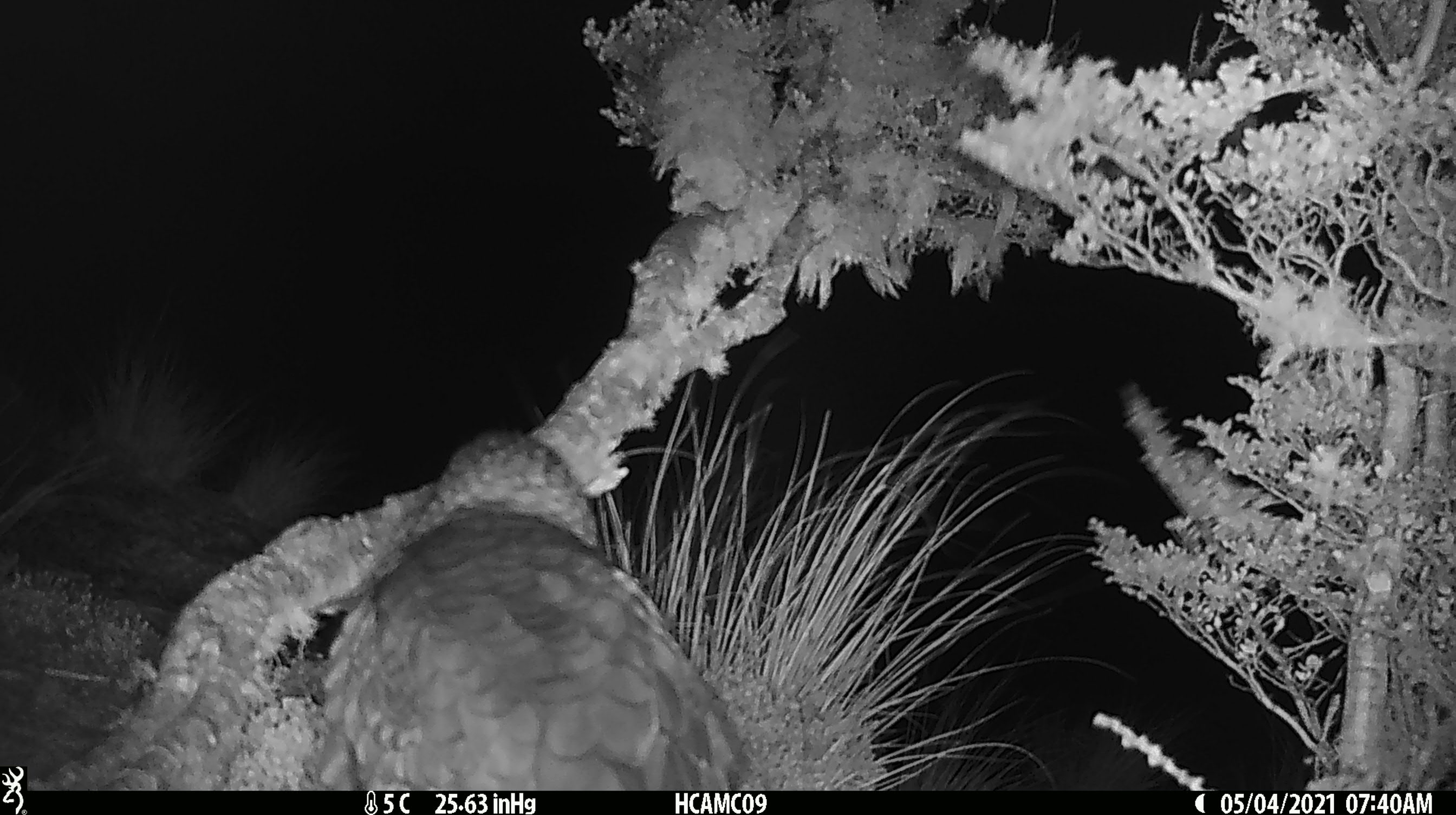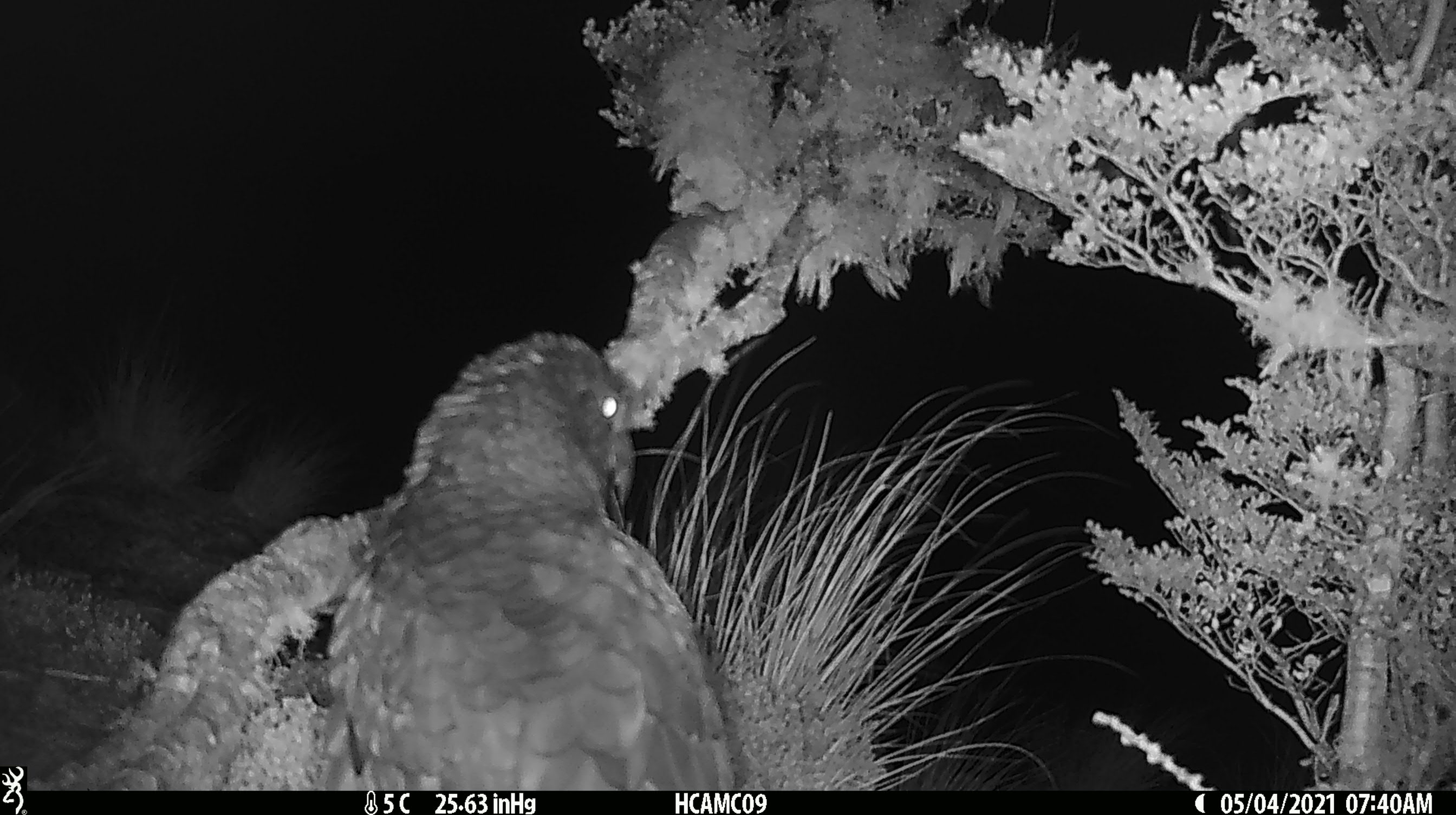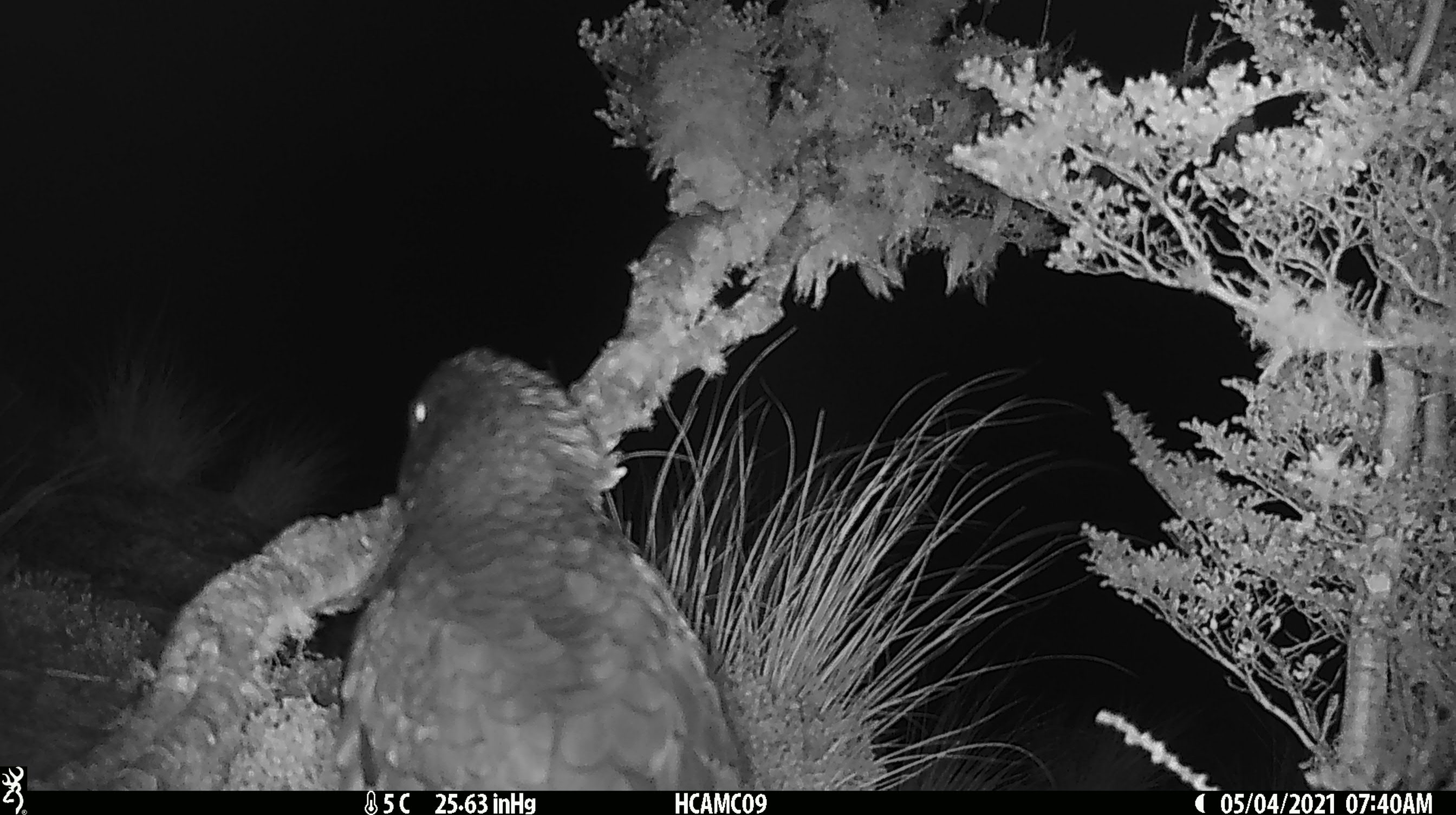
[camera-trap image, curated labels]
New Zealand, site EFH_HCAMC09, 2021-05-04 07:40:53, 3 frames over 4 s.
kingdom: Animalia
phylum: Chordata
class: Aves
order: Psittaciformes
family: Strigopidae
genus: Nestor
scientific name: Nestor notabilis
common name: kea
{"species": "kea (Nestor notabilis)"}